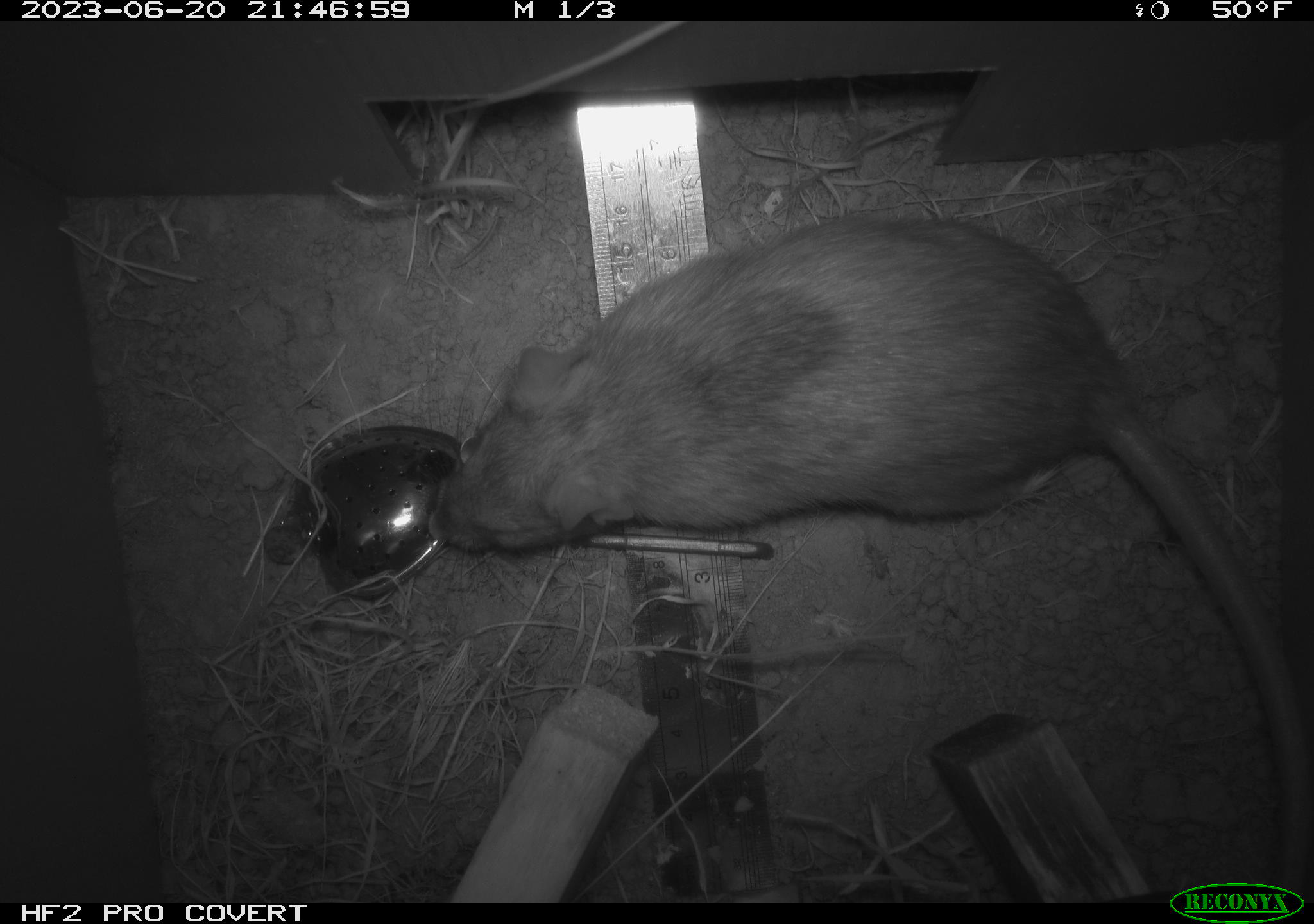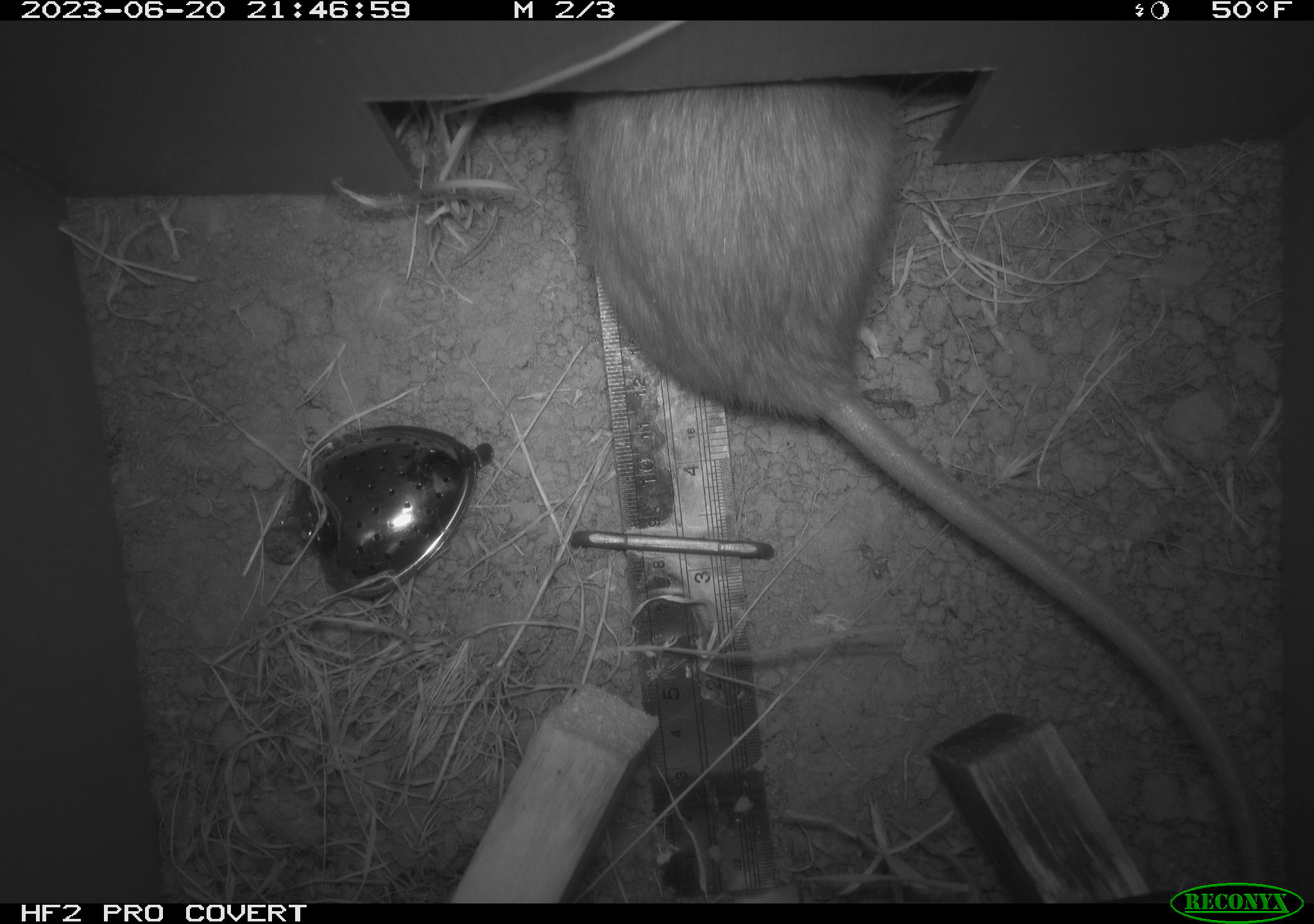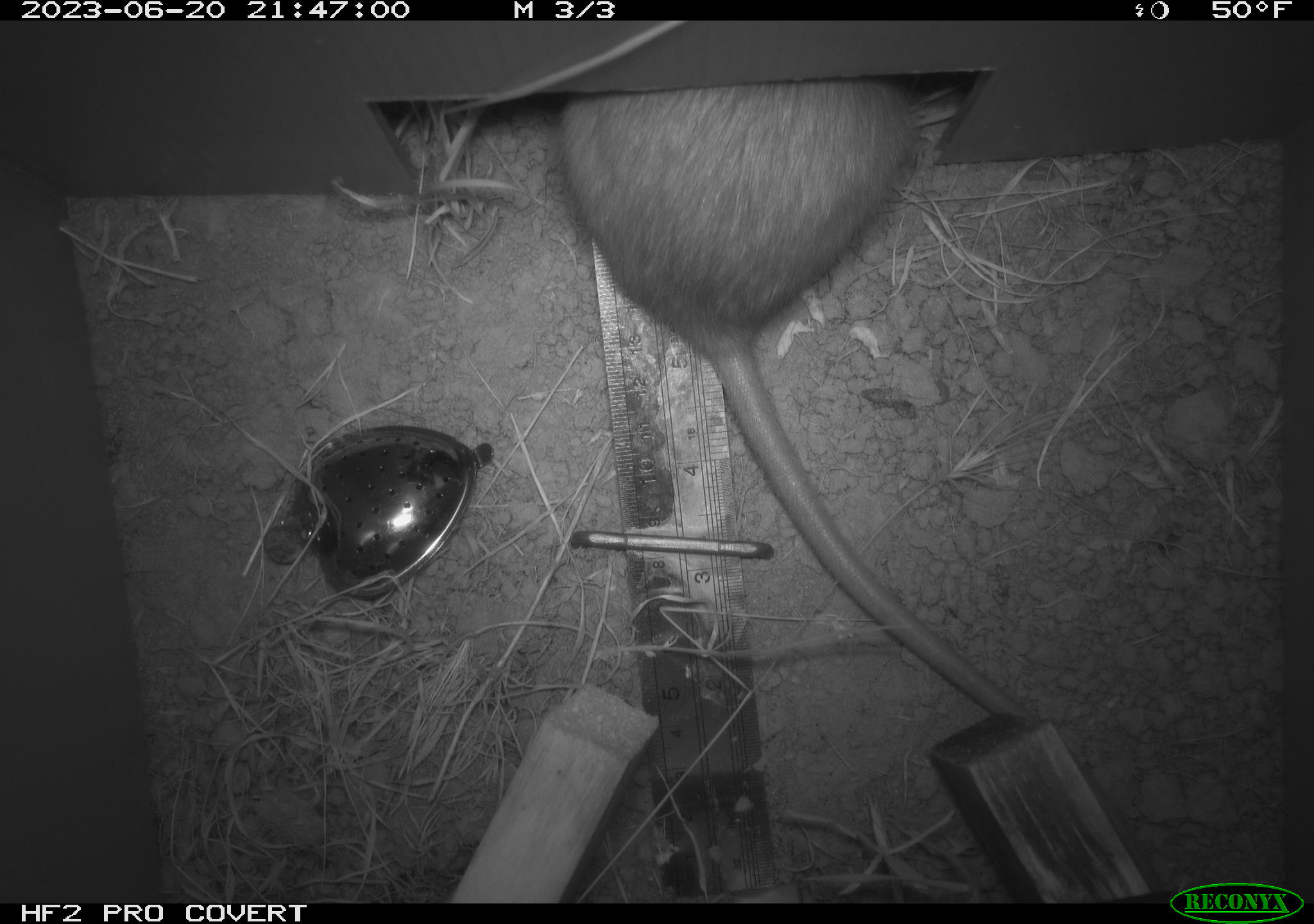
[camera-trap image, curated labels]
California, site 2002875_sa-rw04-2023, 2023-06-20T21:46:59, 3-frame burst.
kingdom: Animalia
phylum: Chordata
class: Mammalia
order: Rodentia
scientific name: Rodentia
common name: mouse species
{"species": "mouse species (Rodentia)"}